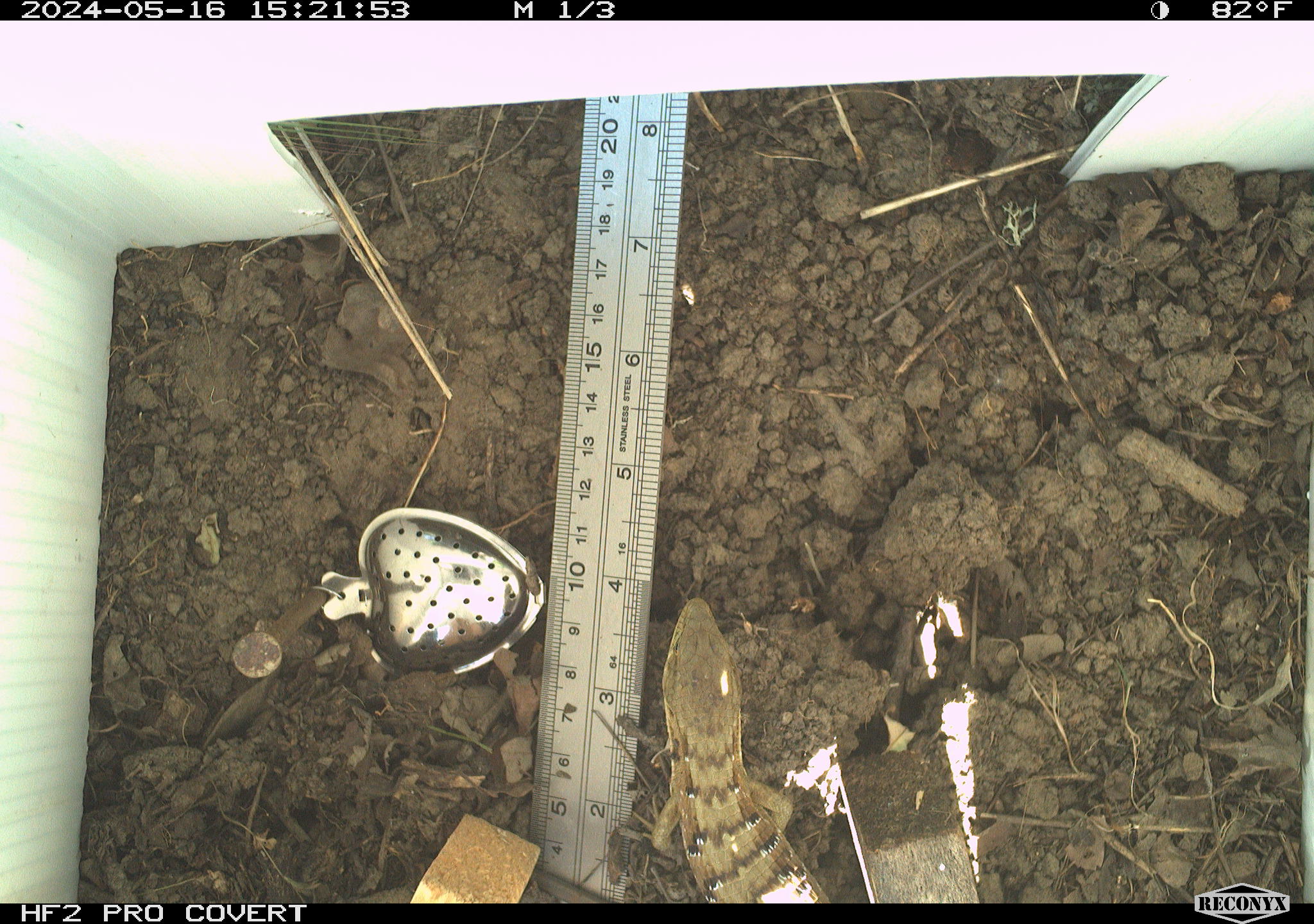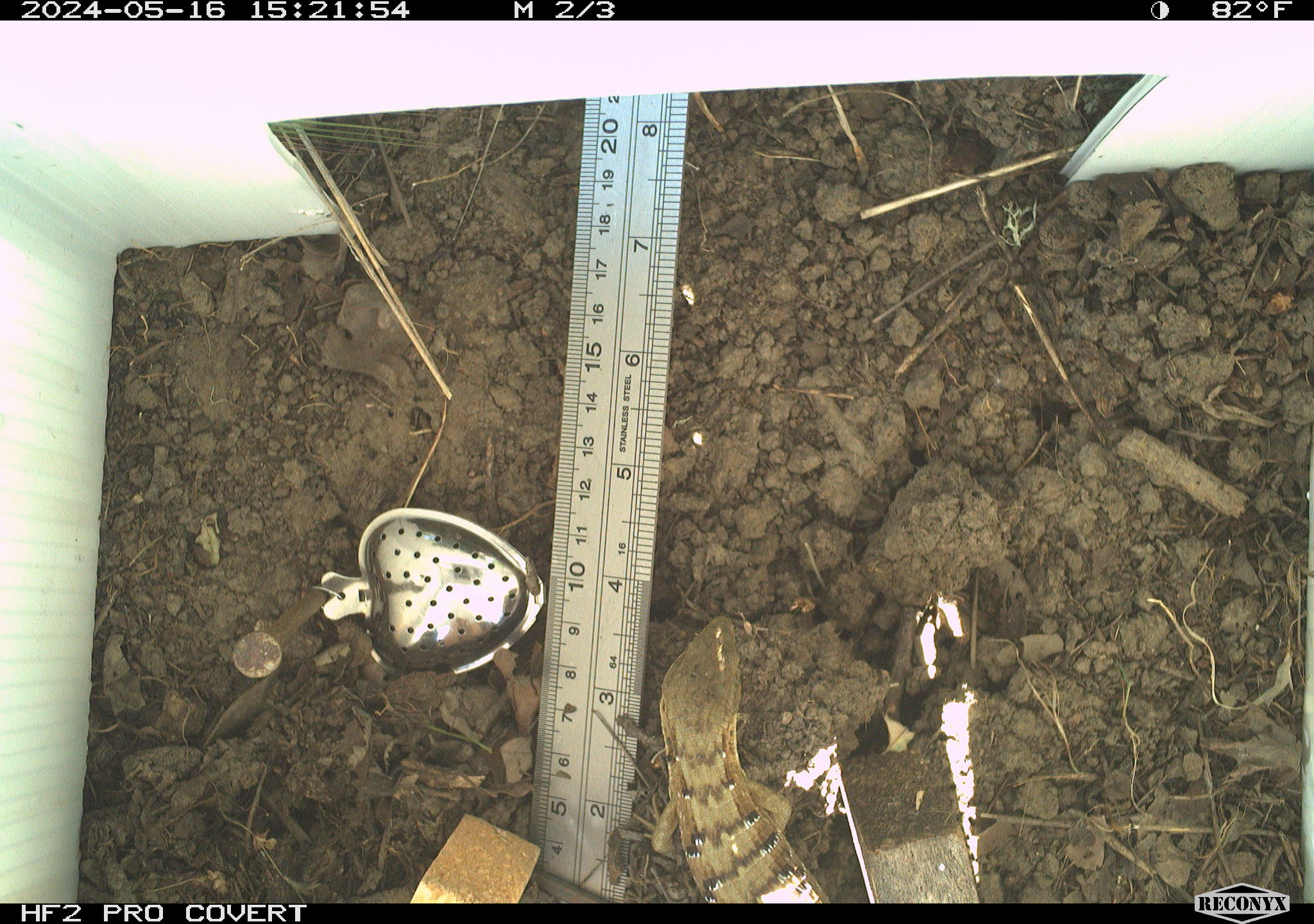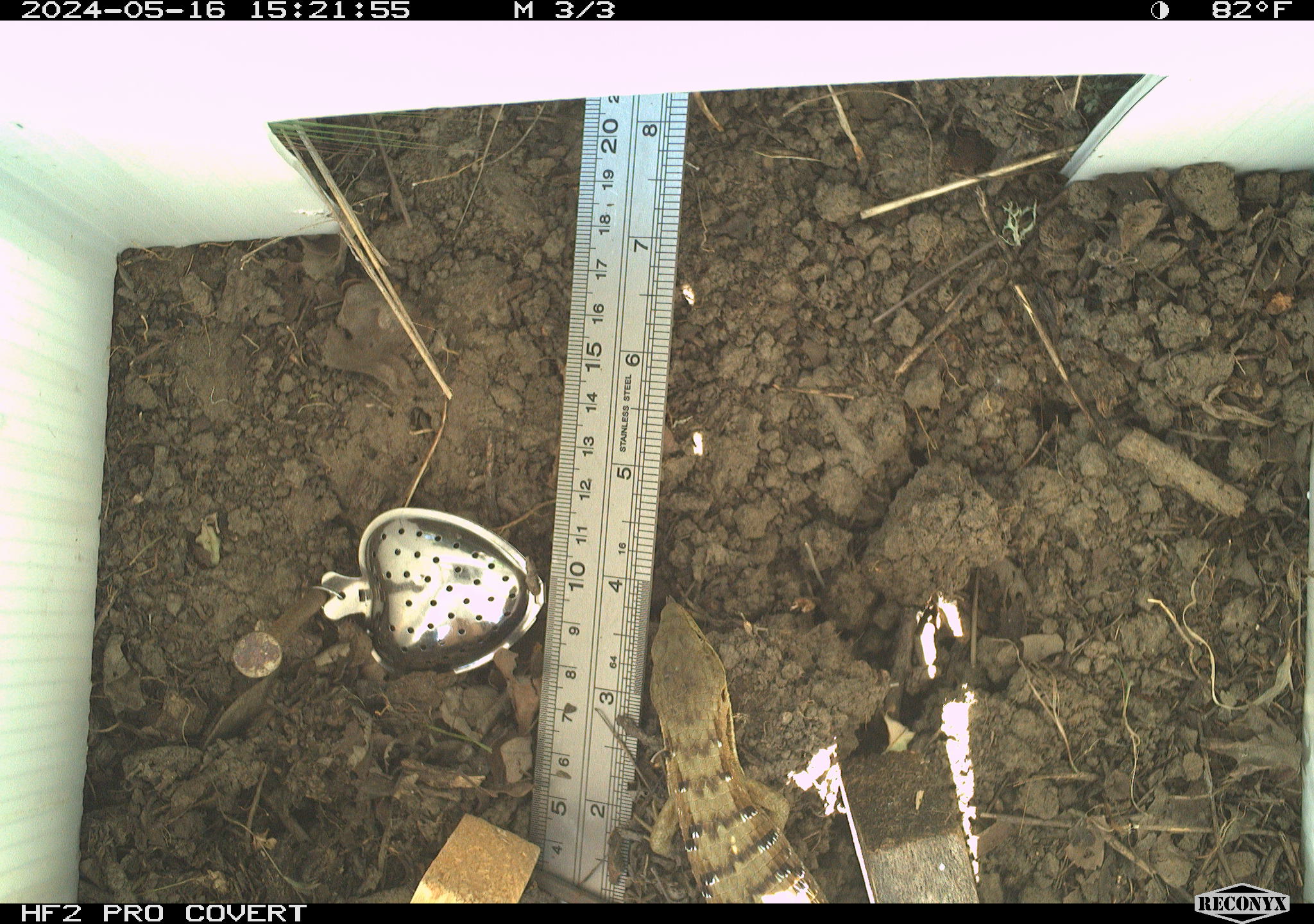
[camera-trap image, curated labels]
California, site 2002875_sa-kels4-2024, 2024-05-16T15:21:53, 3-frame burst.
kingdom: Animalia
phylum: Chordata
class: Reptilia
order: Squamata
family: Anguidae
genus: Elgaria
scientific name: Elgaria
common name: alligator lizards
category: elgaria species